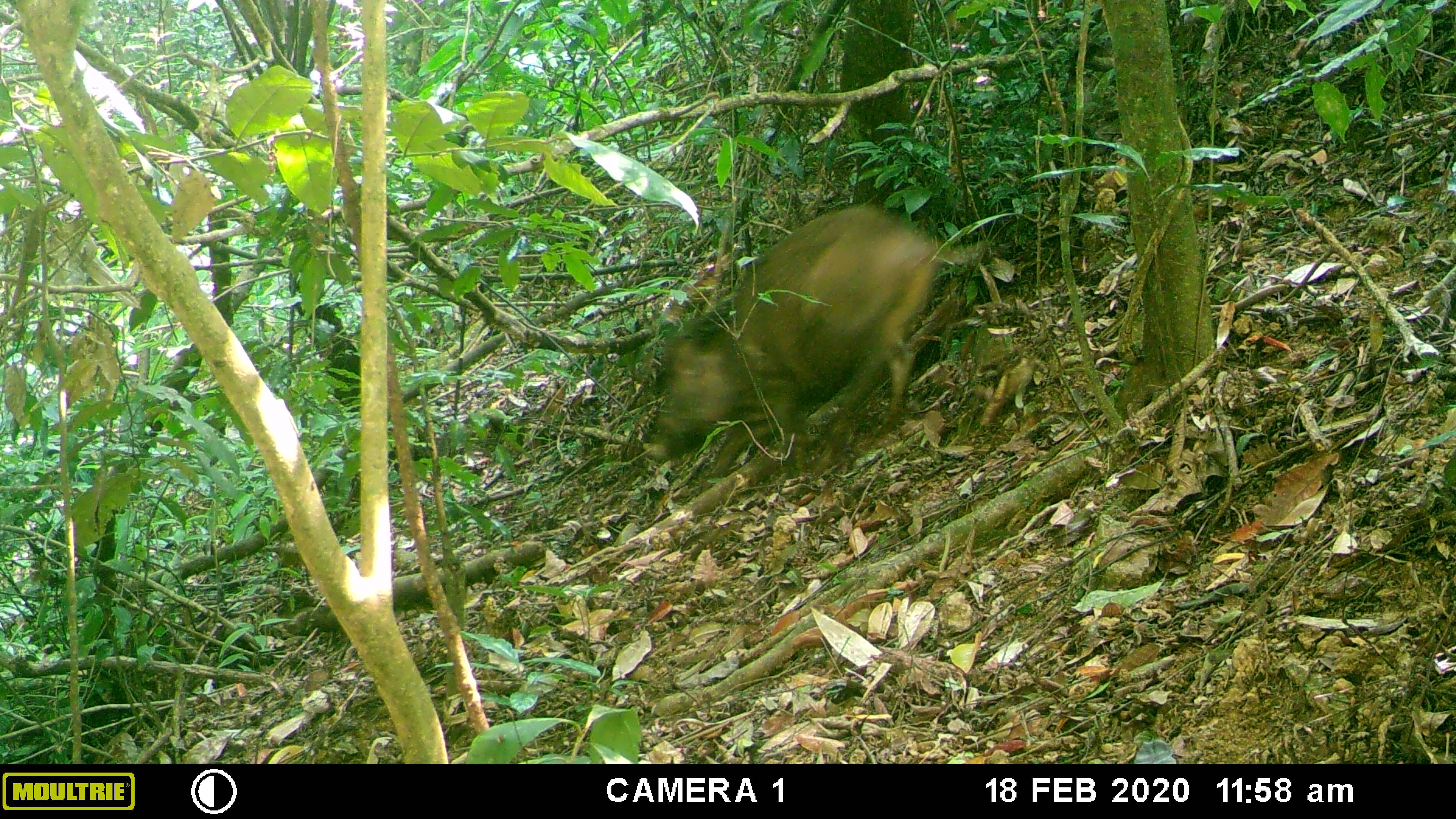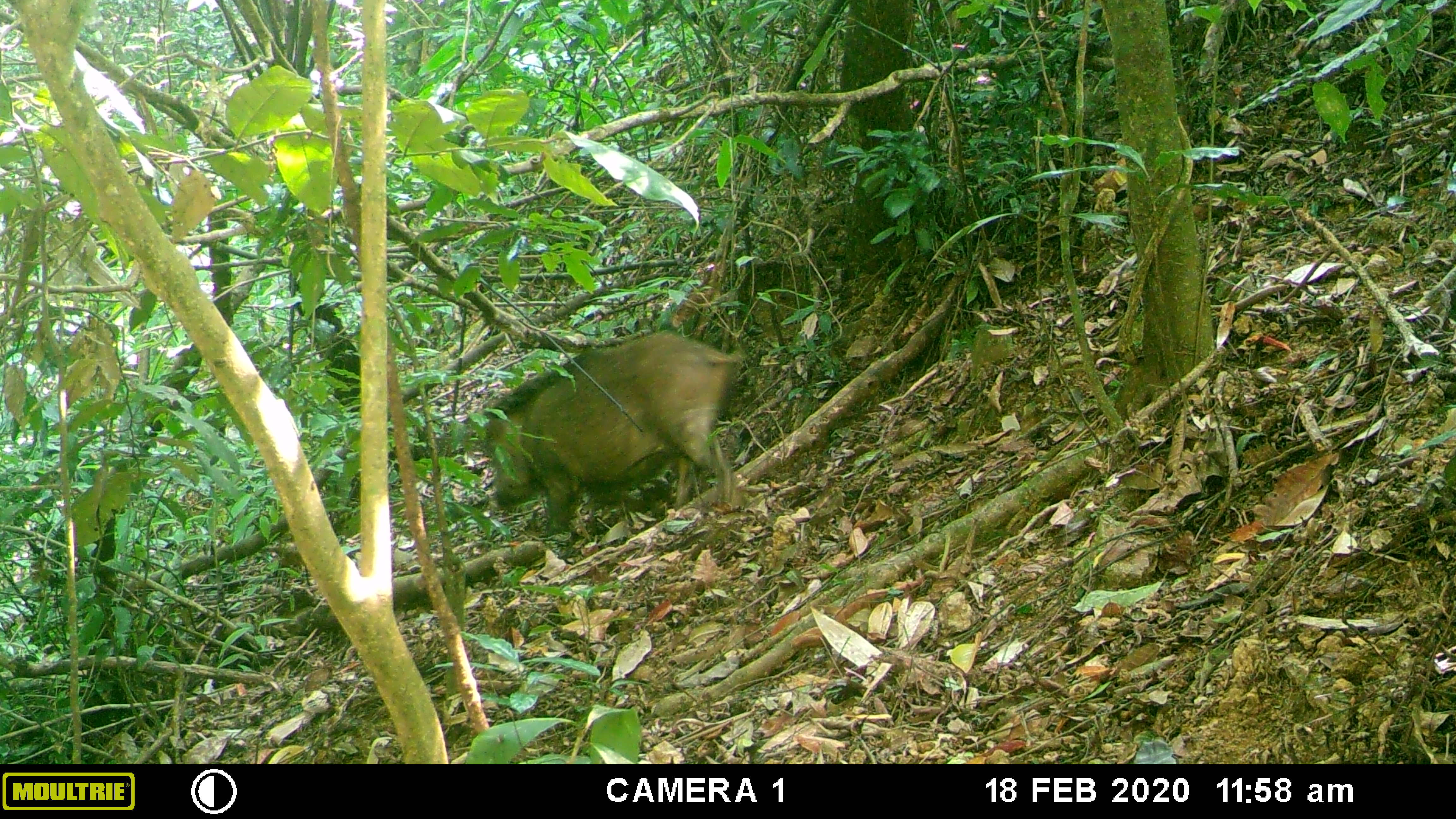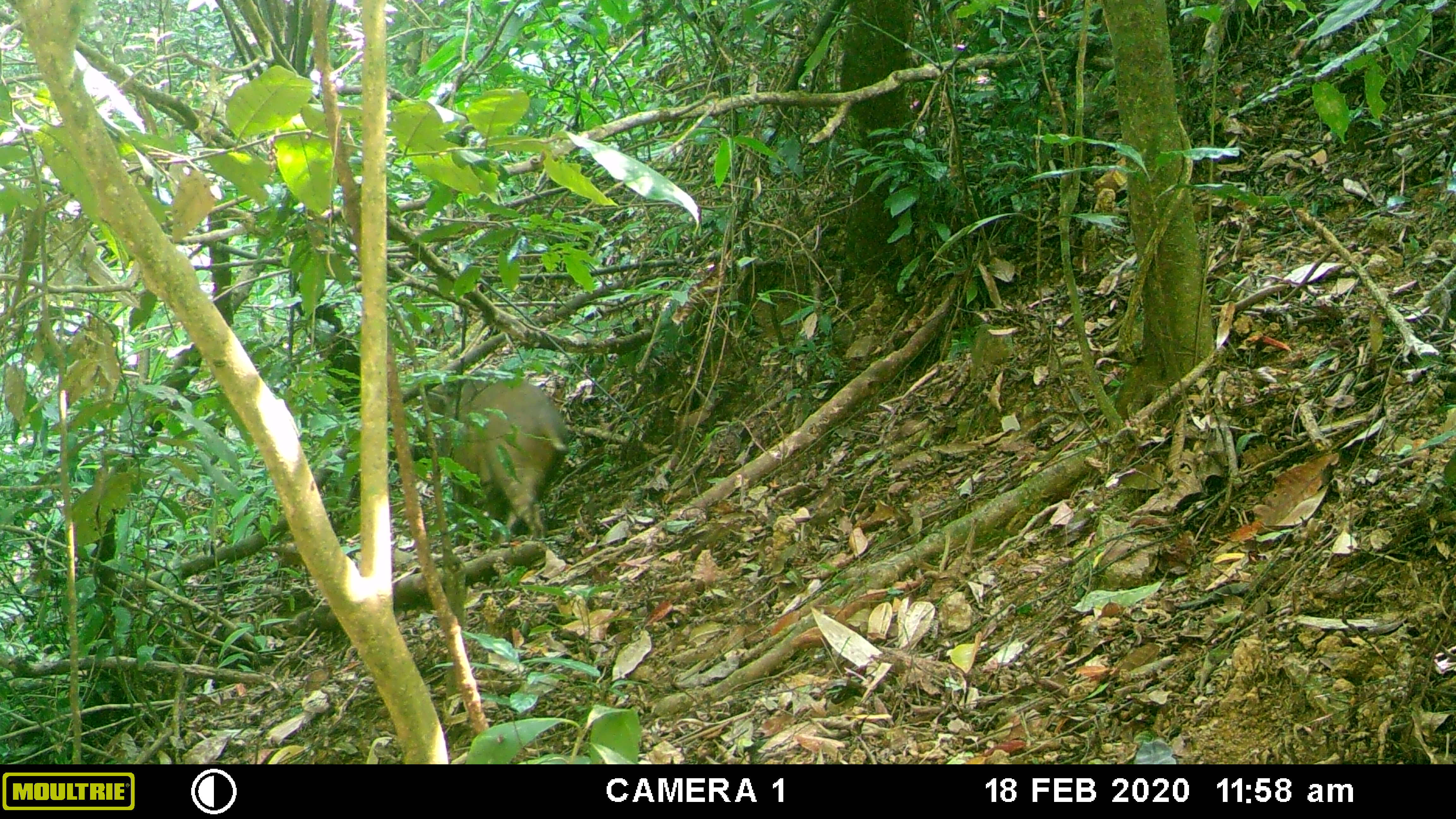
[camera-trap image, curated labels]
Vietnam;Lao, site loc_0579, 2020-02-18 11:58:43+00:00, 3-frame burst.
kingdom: Animalia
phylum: Chordata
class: Mammalia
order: Artiodactyla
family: Suidae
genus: Sus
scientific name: Sus scrofa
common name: eurasian wild pig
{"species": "eurasian wild pig (Sus scrofa)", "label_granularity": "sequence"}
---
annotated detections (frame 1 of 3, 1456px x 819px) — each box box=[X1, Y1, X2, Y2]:
eurasian wild pig: box=[639, 204, 967, 478]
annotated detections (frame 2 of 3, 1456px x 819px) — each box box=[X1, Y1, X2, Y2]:
eurasian wild pig: box=[479, 328, 742, 532]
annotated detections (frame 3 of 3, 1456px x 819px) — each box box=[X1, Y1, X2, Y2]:
eurasian wild pig: box=[402, 378, 573, 545]